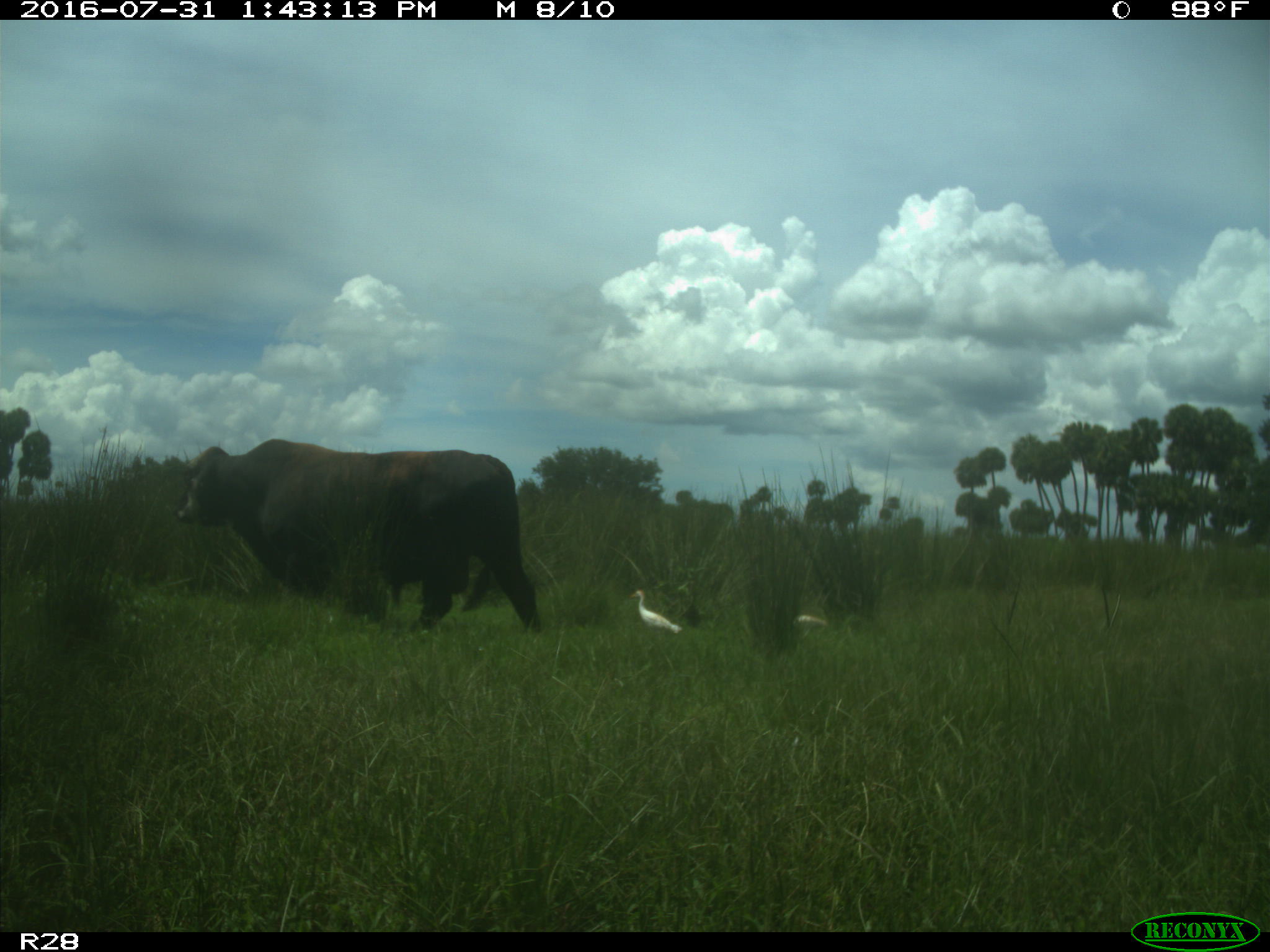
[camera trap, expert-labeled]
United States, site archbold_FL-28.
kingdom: Animalia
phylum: Chordata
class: Mammalia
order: Artiodactyla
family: Bovidae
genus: Bos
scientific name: Bos taurus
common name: domestic cow